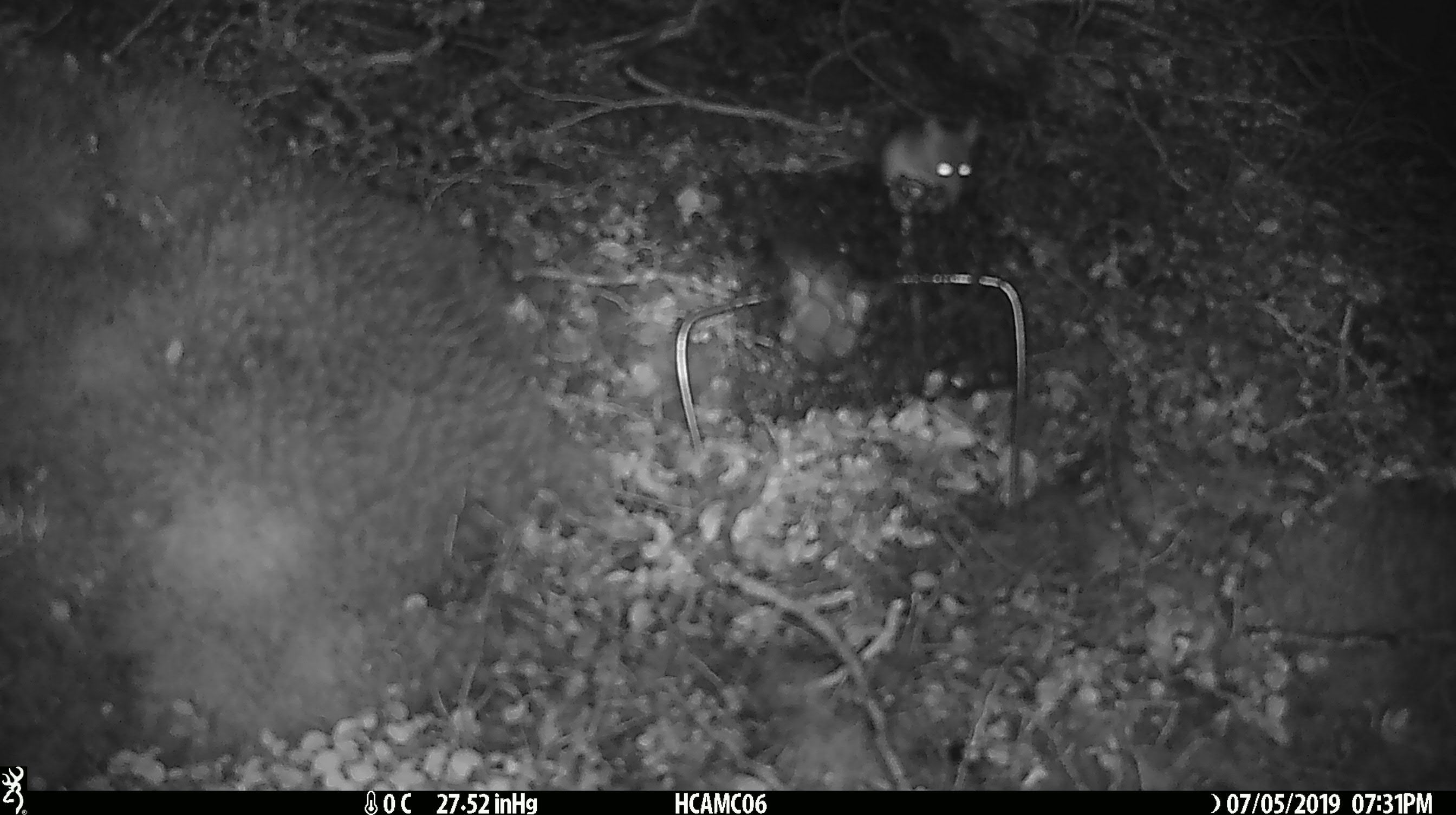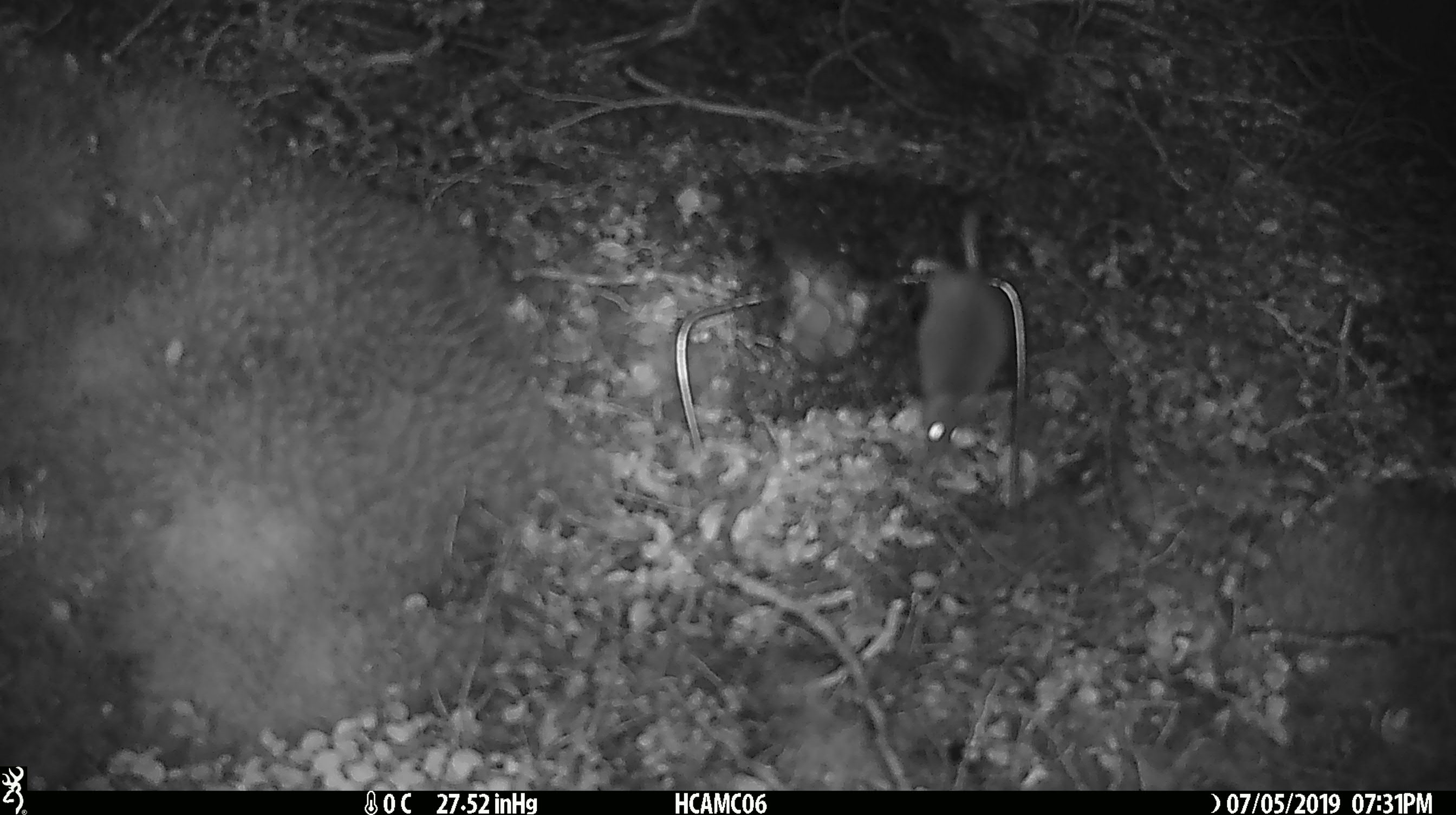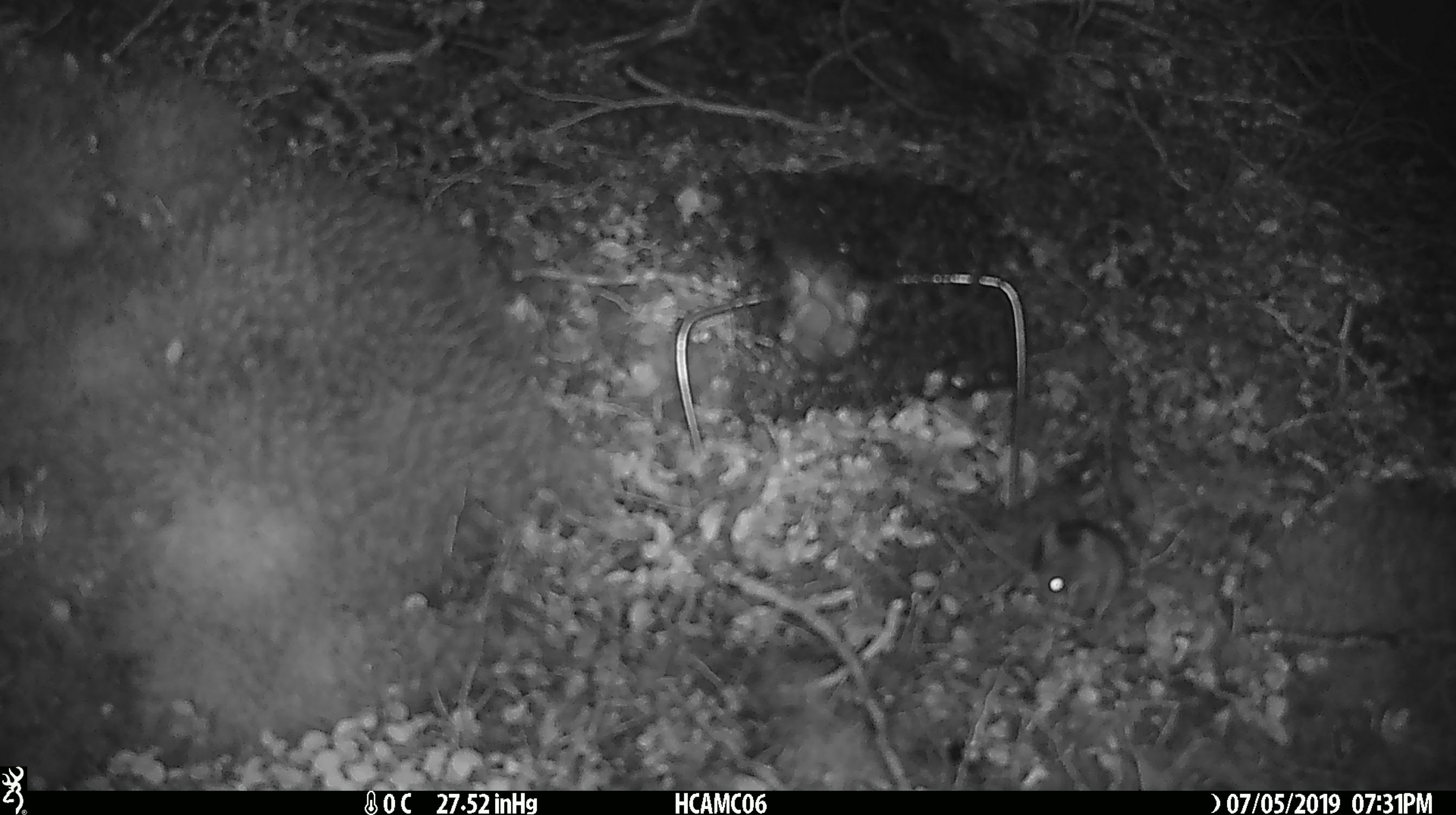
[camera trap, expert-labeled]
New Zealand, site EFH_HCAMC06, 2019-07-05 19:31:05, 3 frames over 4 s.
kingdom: Animalia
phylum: Chordata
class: Mammalia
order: Rodentia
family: Muridae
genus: Mus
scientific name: Mus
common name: mouse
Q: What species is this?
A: Mouse (Mus).